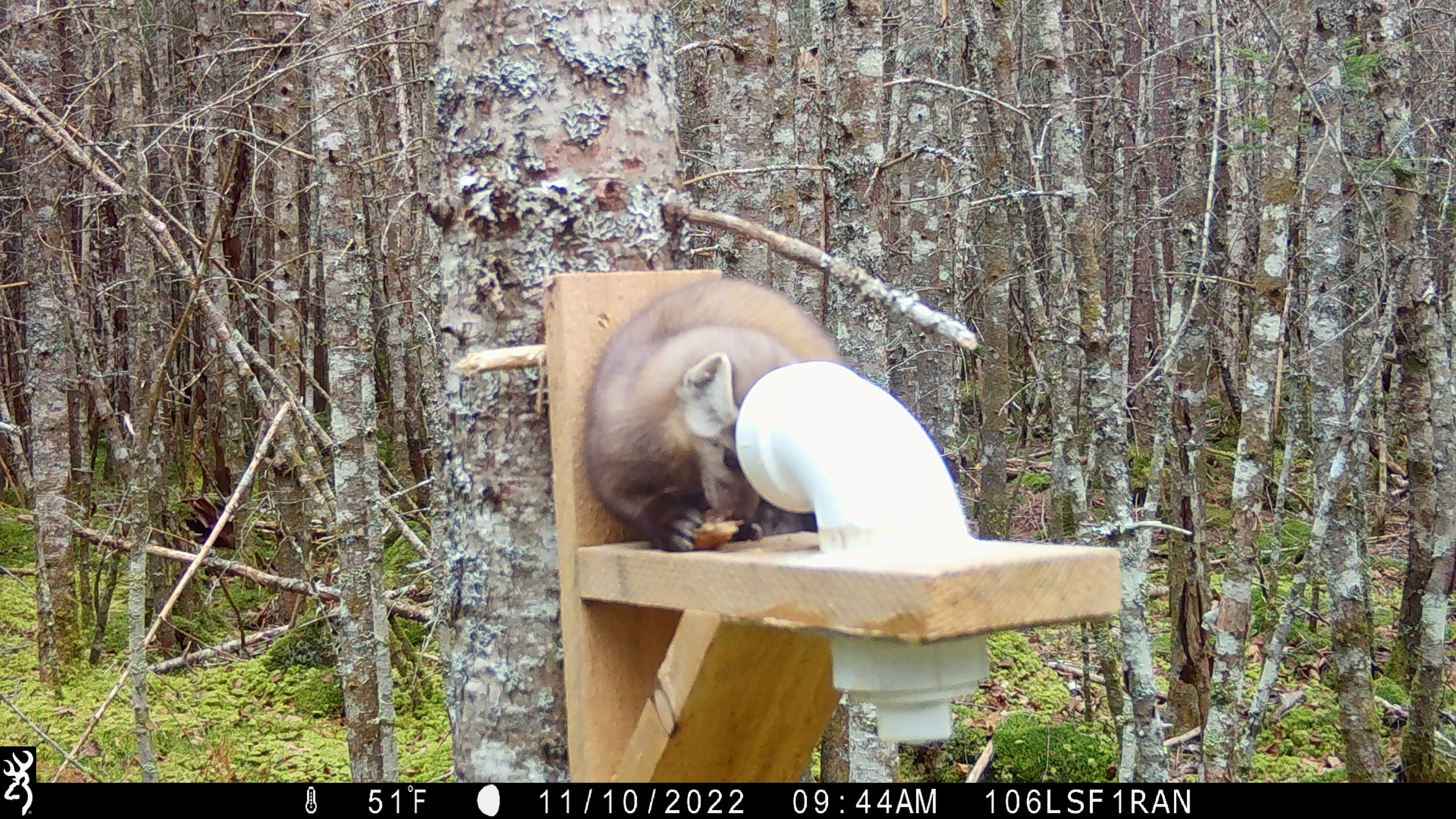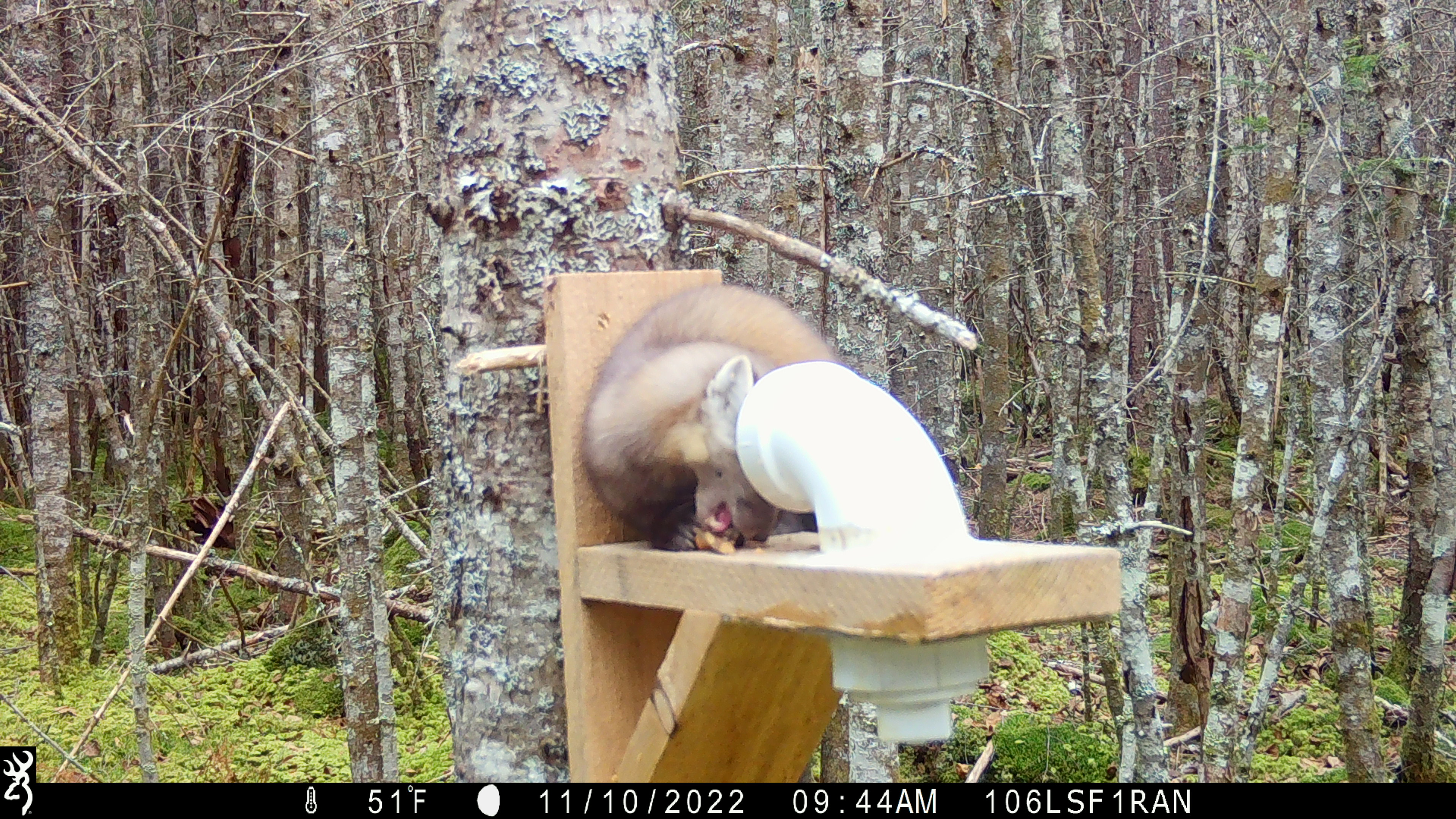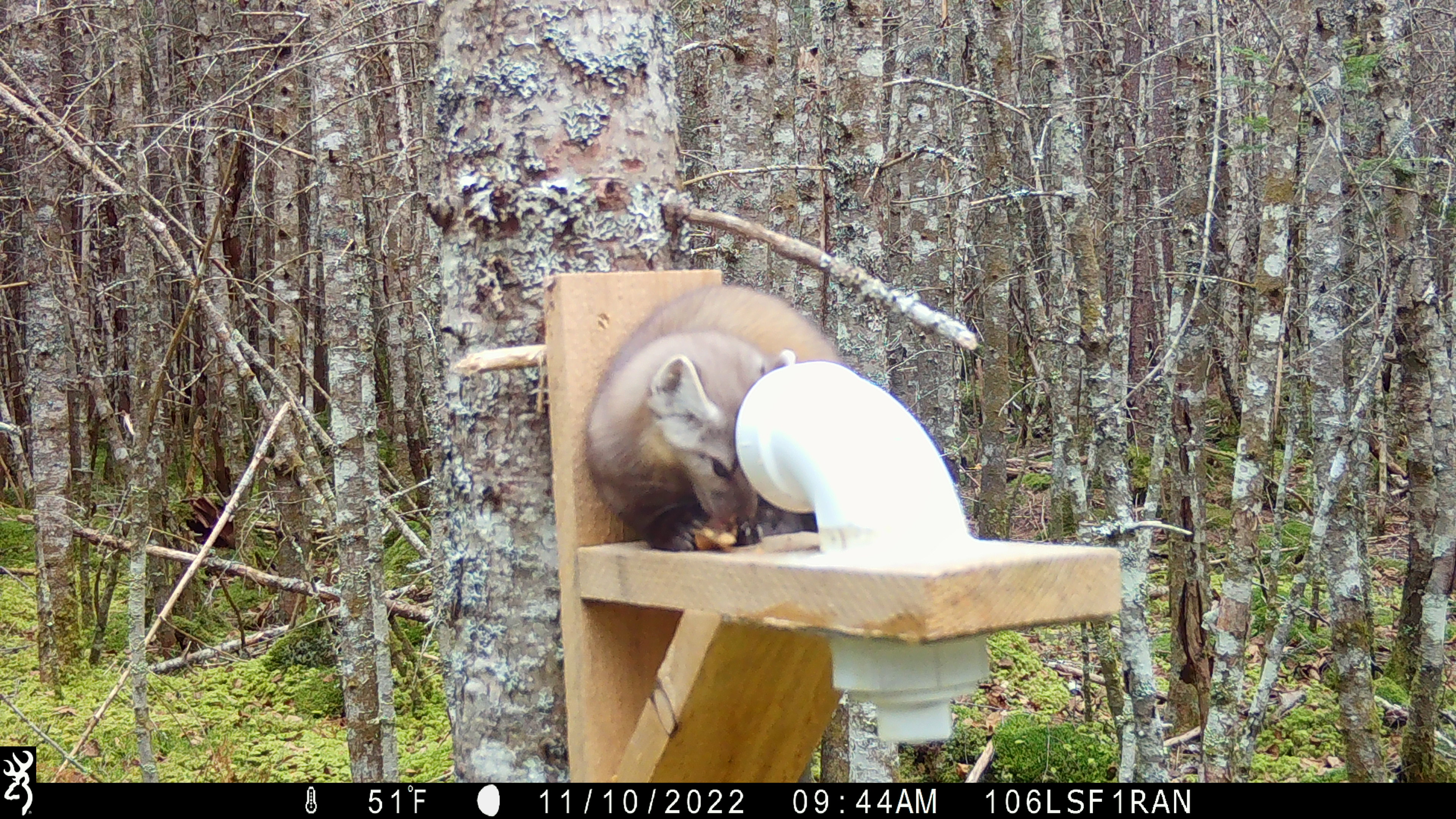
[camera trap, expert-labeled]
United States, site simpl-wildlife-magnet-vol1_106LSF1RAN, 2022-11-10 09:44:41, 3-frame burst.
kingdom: Animalia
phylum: Chordata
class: Mammalia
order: Carnivora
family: Mustelidae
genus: Martes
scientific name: Martes americana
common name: american marten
American marten (Martes americana).